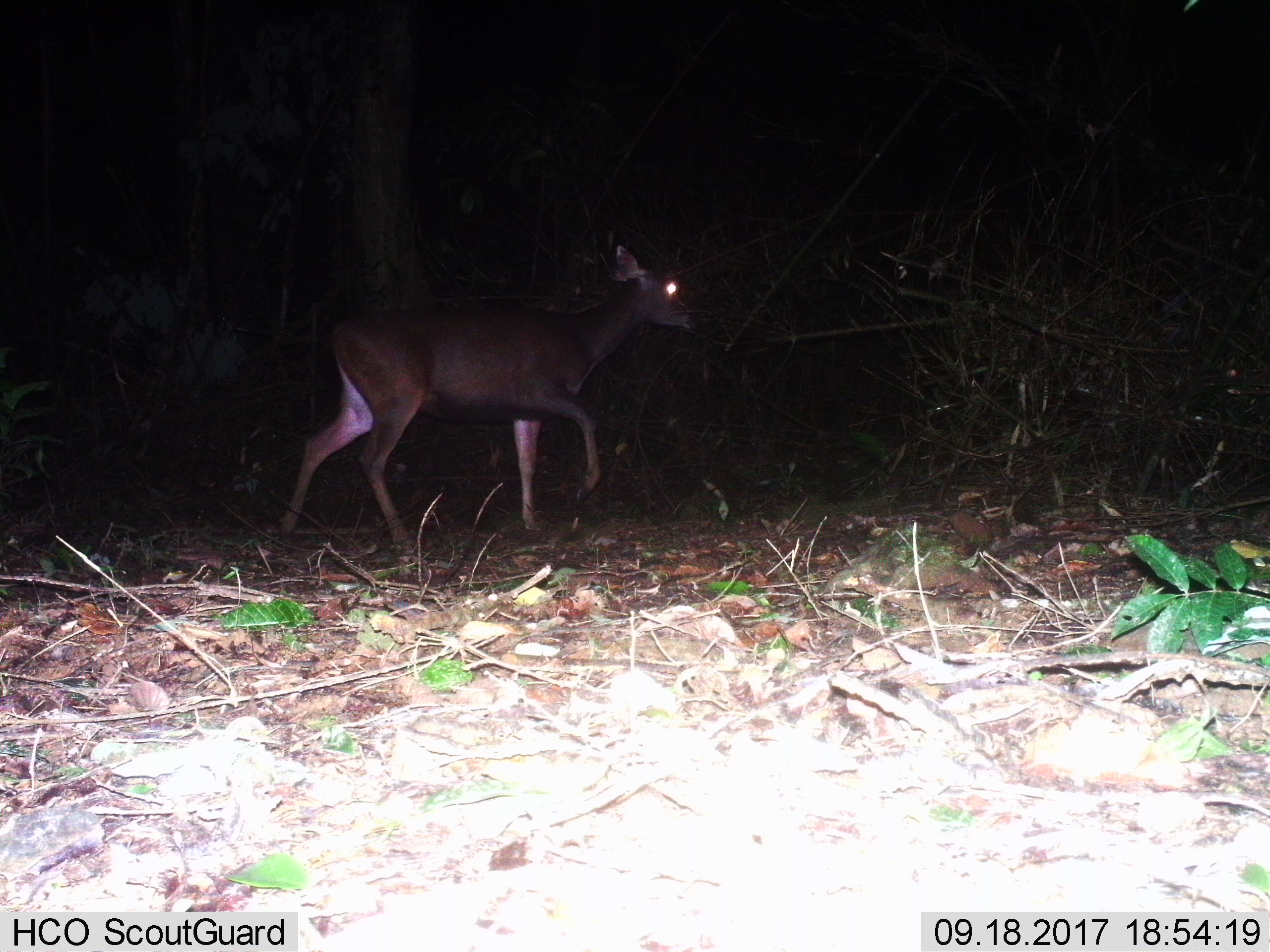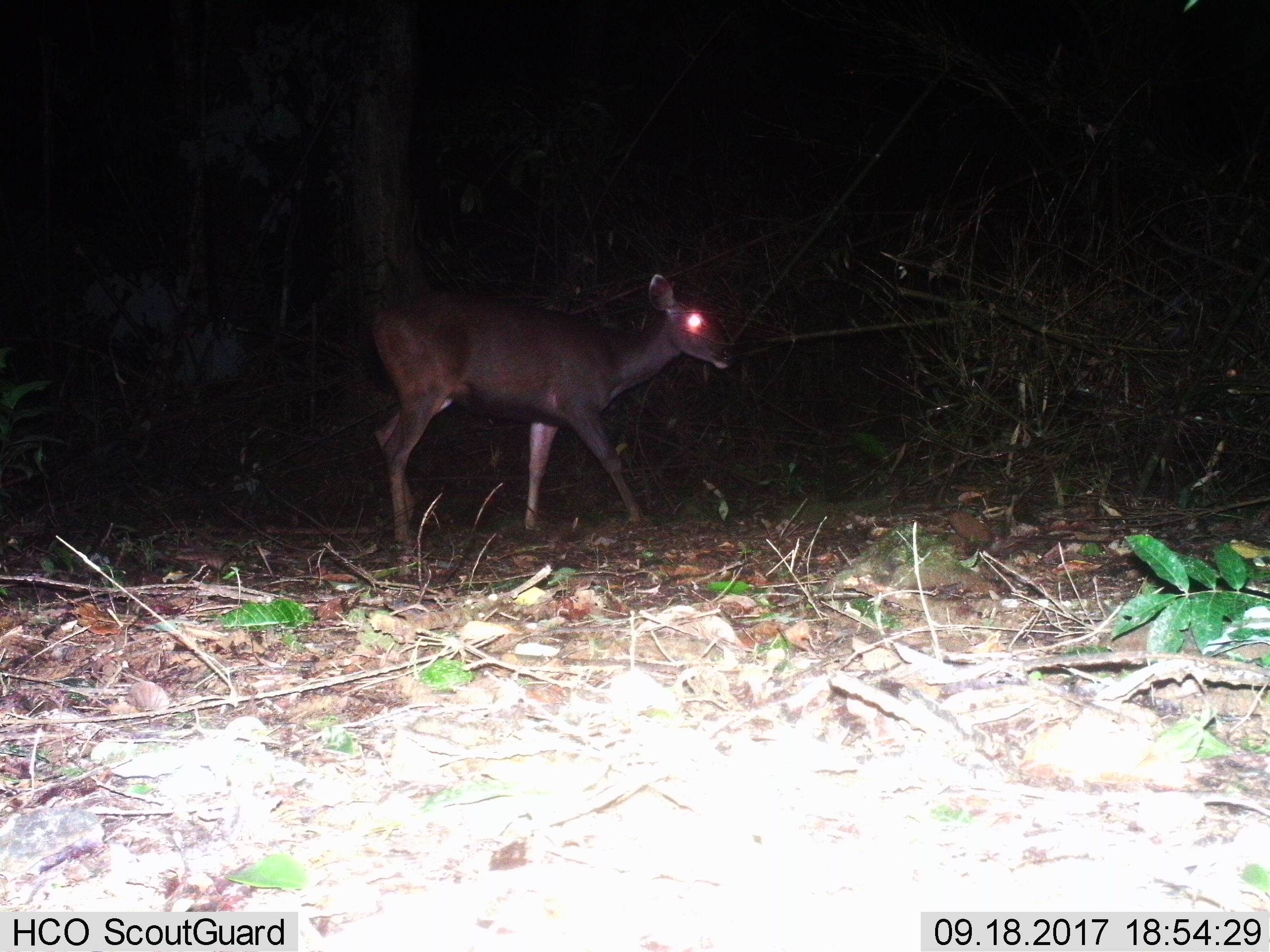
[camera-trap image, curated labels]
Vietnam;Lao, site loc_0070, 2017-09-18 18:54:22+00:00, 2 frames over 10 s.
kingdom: Animalia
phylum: Chordata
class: Mammalia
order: Artiodactyla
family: Cervidae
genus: Rusa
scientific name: Rusa unicolor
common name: sambar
Sambar (Rusa unicolor). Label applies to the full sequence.